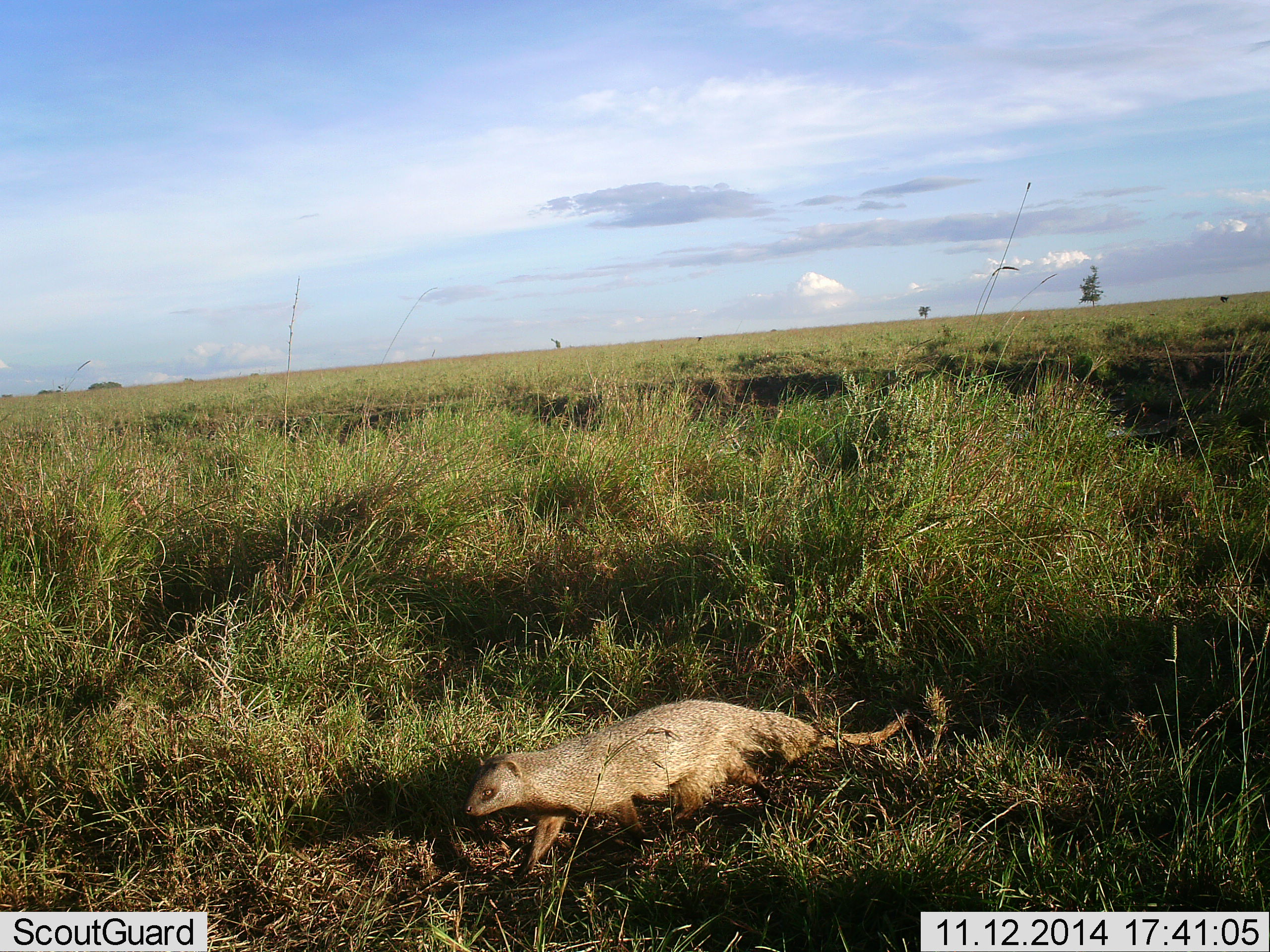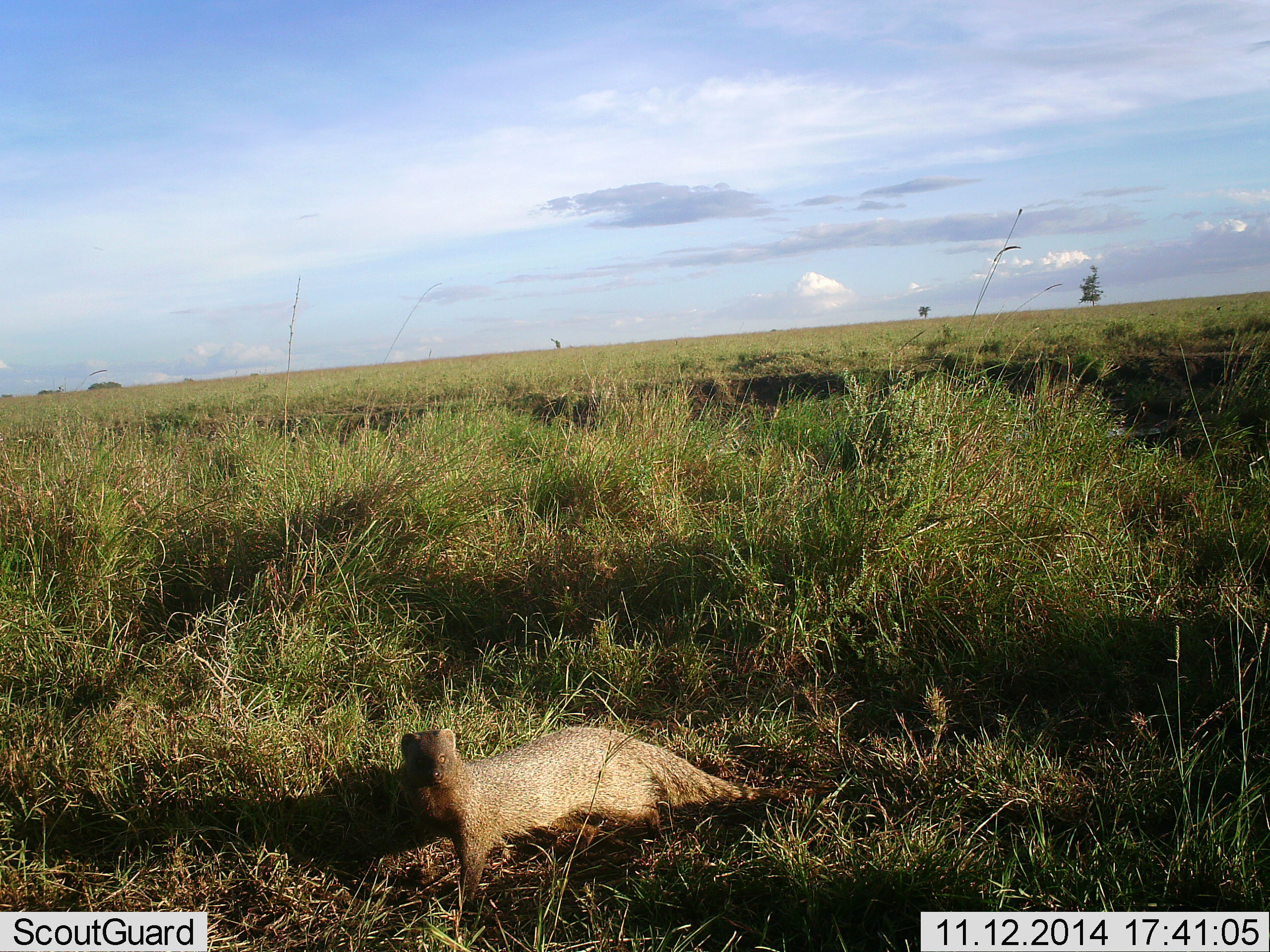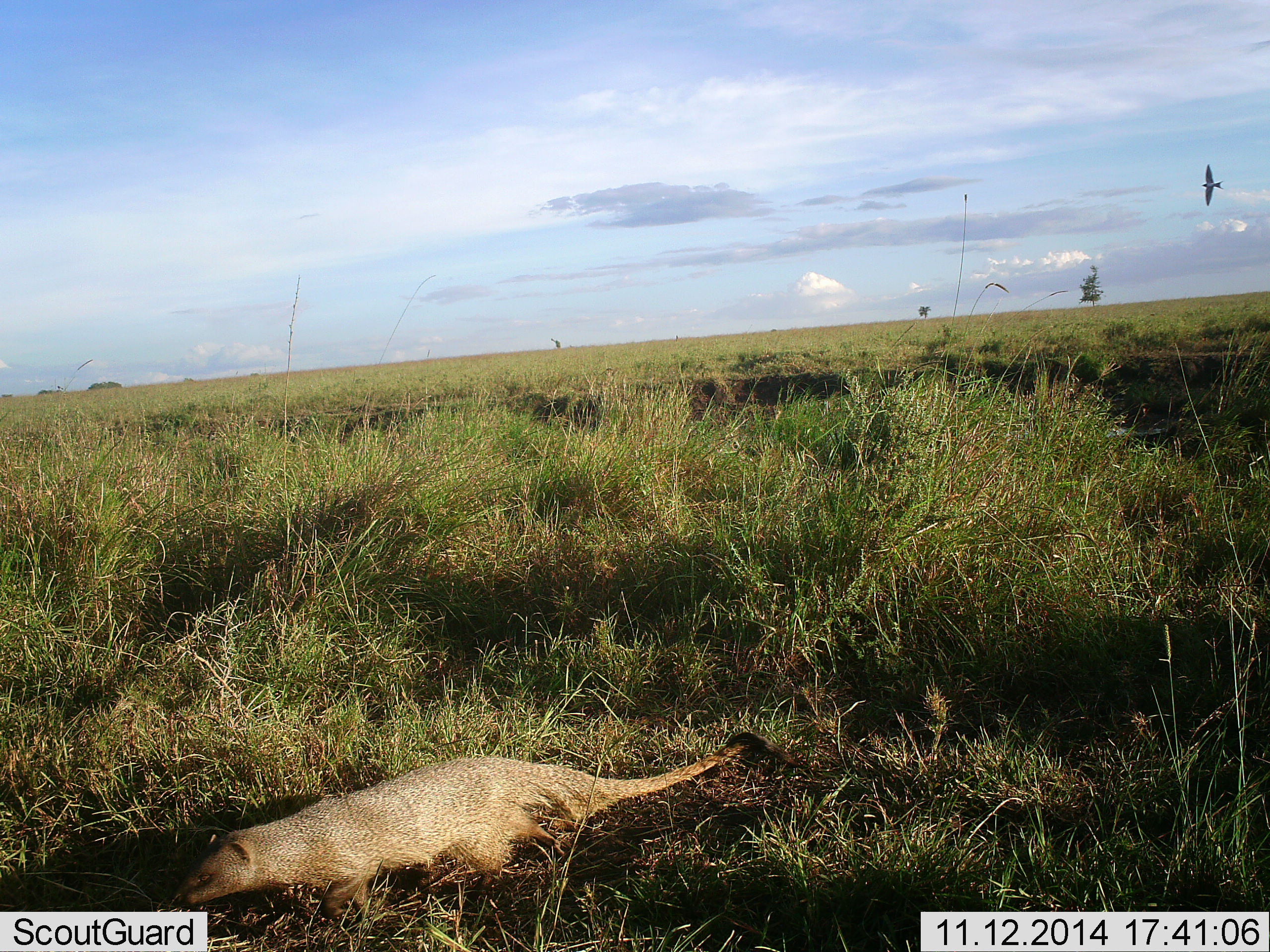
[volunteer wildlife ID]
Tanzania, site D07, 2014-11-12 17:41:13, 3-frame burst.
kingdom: Animalia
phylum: Chordata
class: Mammalia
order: Carnivora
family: Herpestidae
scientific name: Herpestidae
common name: mongoose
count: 1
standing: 18%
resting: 0%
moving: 82%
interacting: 9%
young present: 0%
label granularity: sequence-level